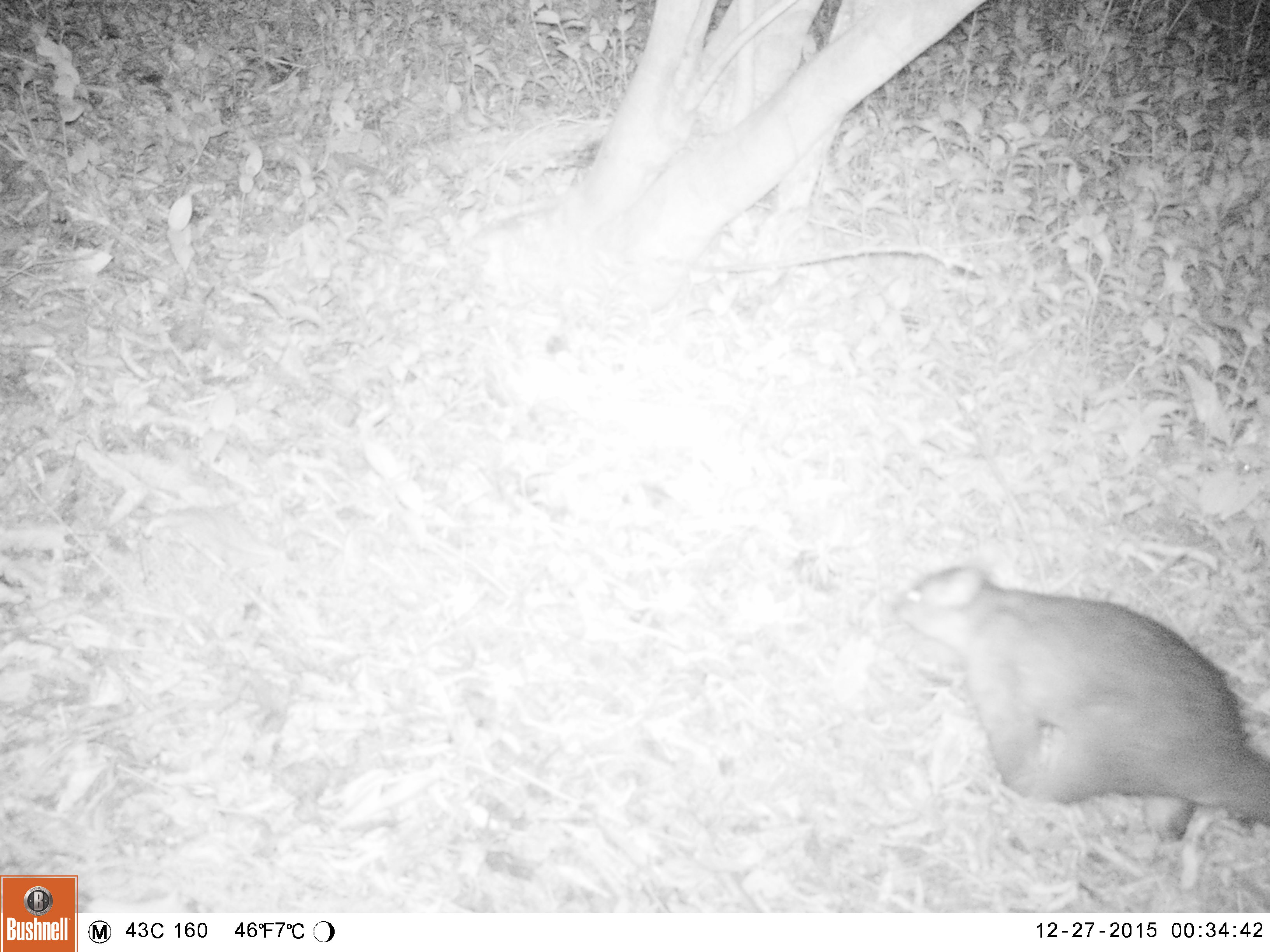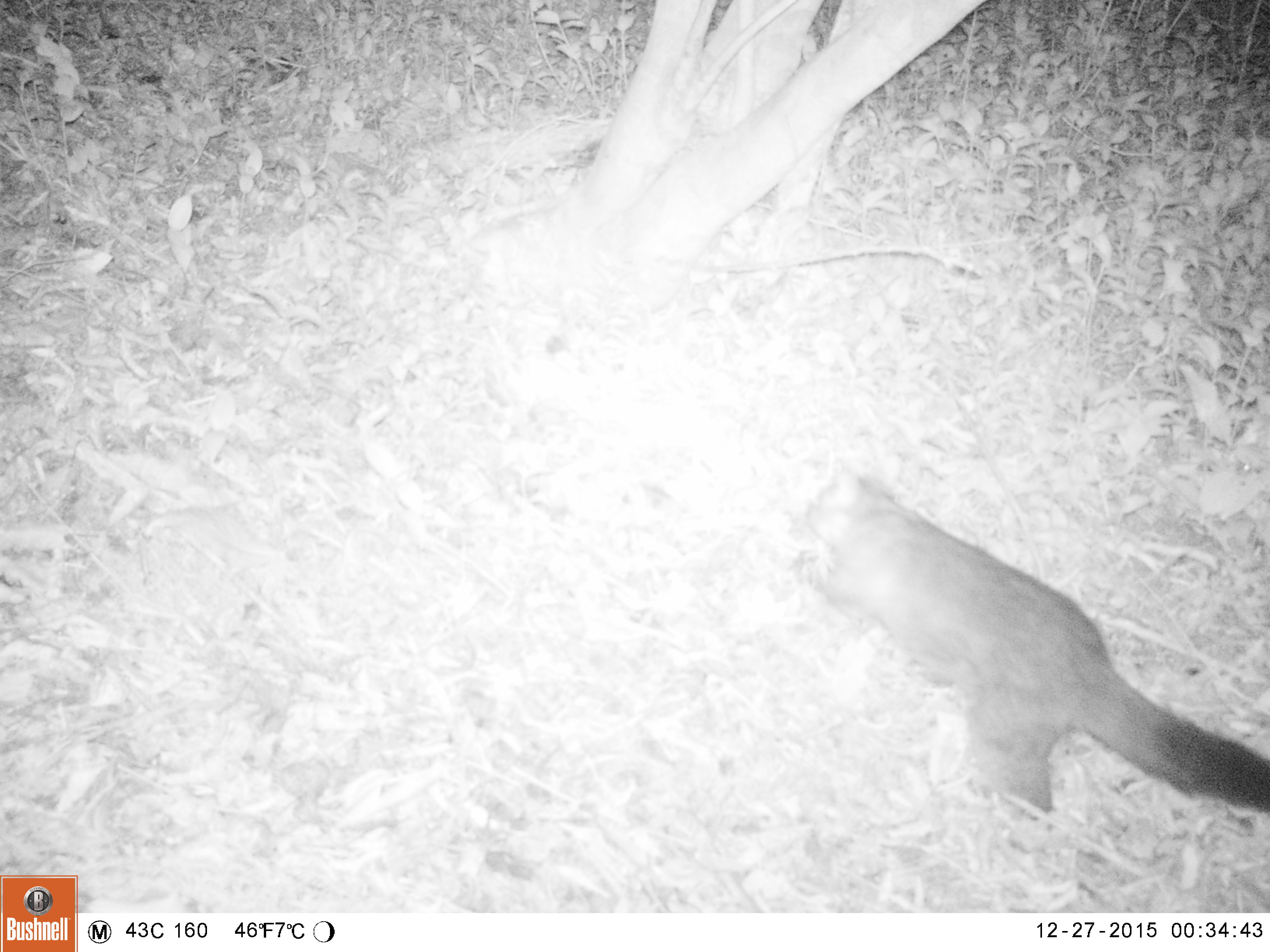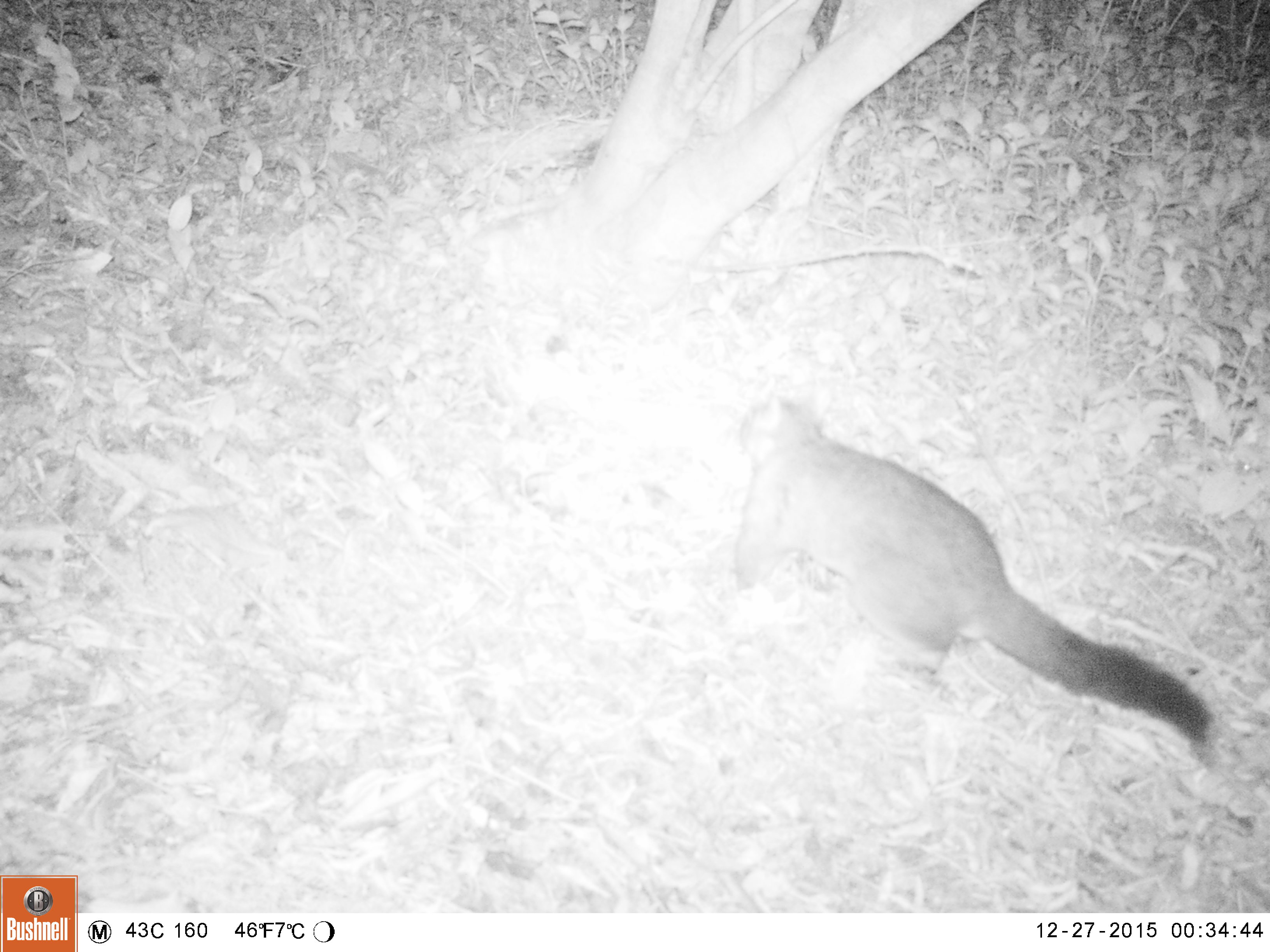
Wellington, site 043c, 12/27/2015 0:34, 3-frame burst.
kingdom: Animalia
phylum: Chordata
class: Mammalia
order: Didelphimorphia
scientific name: Didelphimorphia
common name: possum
Possum (Didelphimorphia).